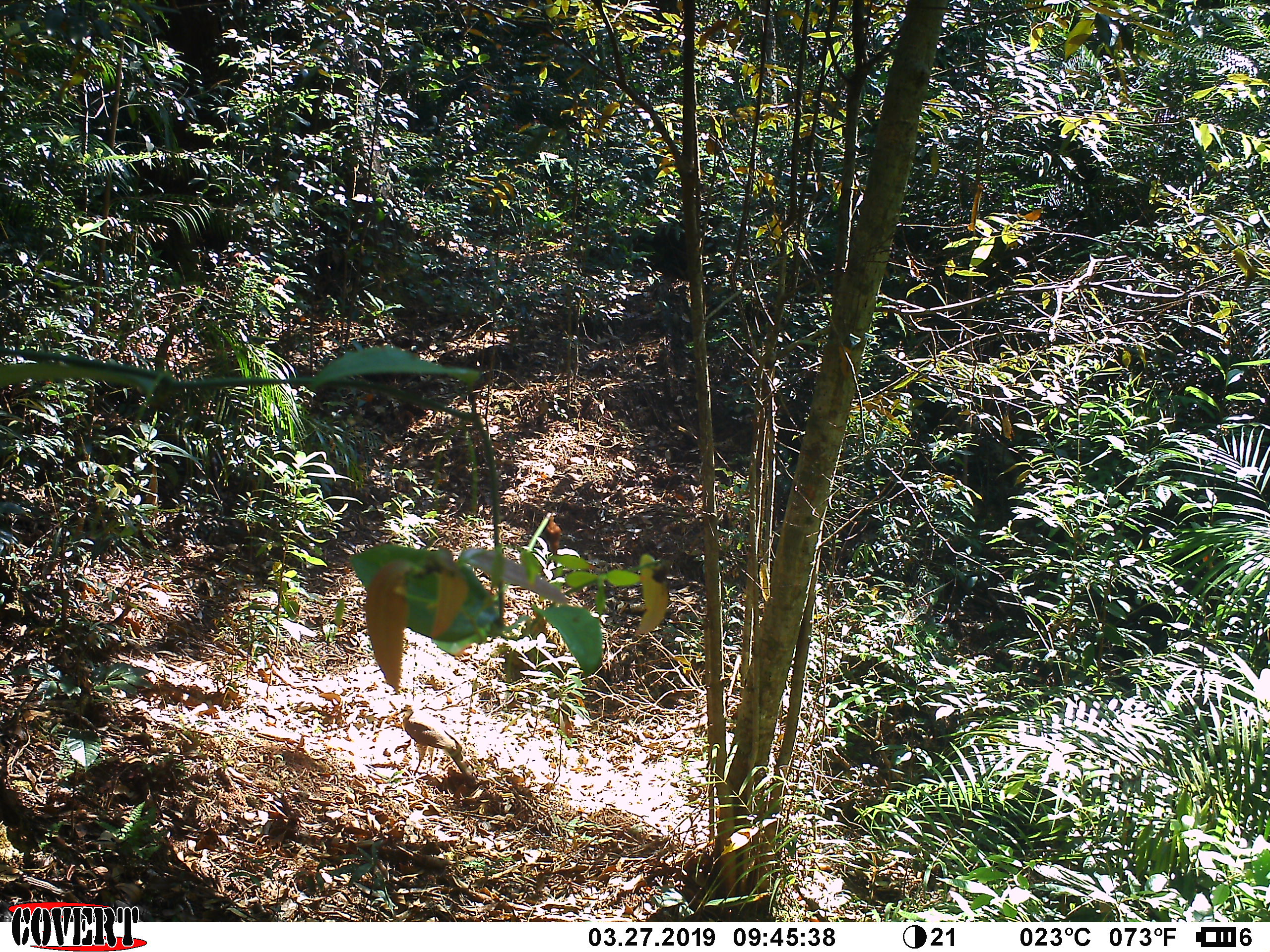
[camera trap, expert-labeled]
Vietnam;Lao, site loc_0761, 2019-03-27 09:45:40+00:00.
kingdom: Animalia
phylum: Chordata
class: Aves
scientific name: Aves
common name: bird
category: unidentified bird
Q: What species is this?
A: Unidentified bird (bird) (Aves).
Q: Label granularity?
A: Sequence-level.